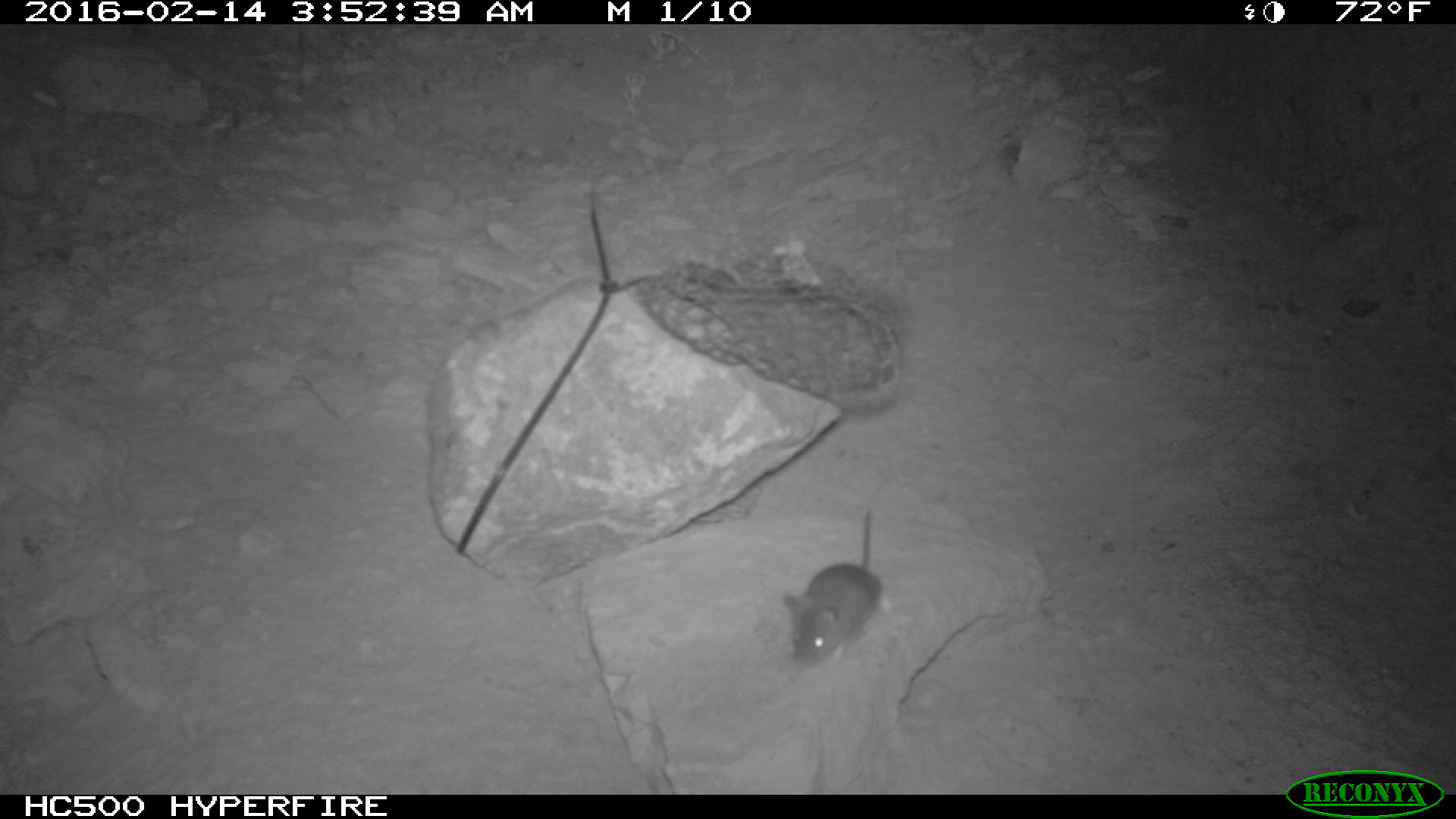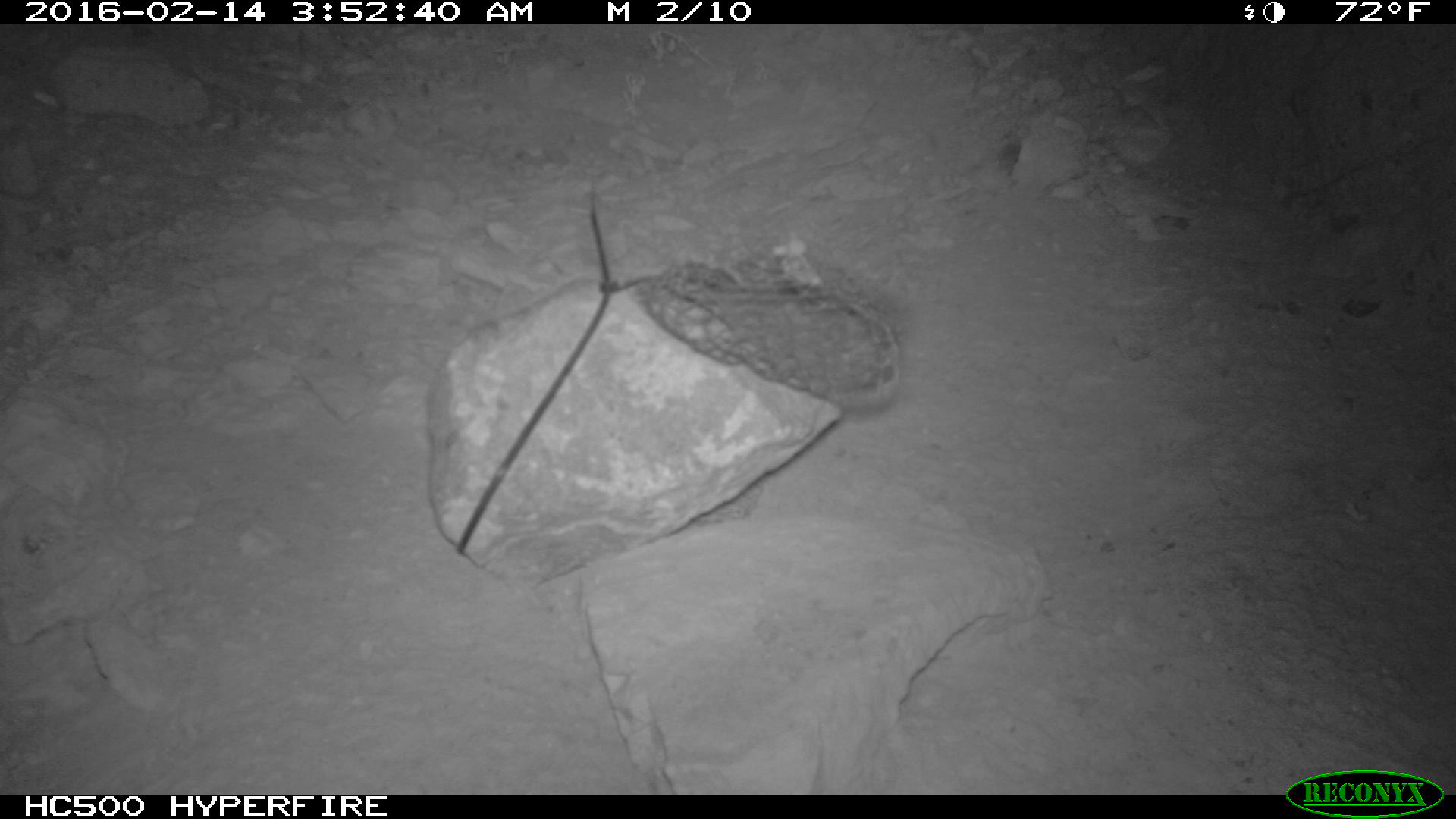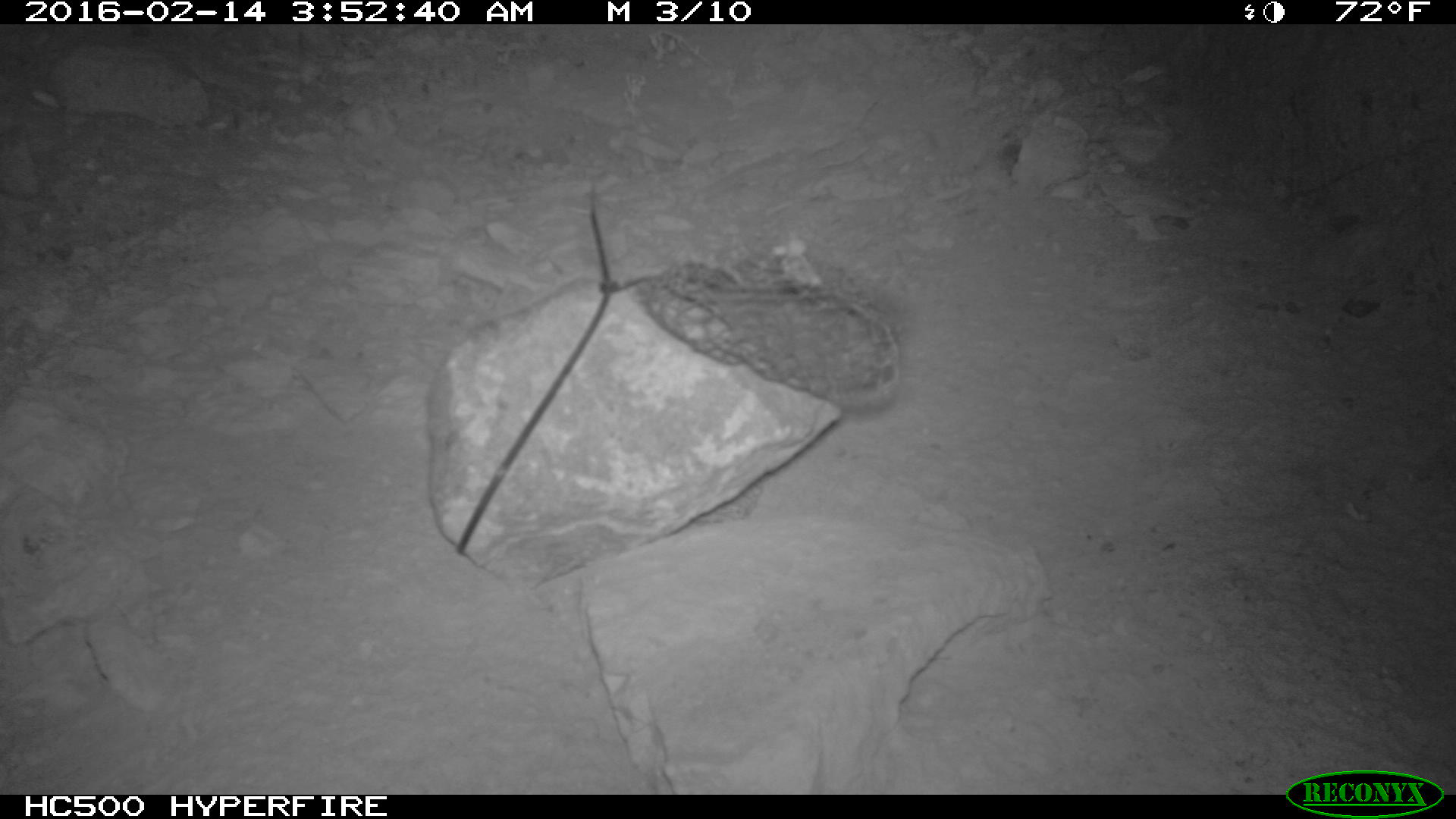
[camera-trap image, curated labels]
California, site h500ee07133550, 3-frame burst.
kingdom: Animalia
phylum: Chordata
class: Mammalia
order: Rodentia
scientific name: Rodentia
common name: rodent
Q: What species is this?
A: Rodent (Rodentia).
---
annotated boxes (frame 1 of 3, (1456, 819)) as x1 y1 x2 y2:
rodent: 783 508 887 669